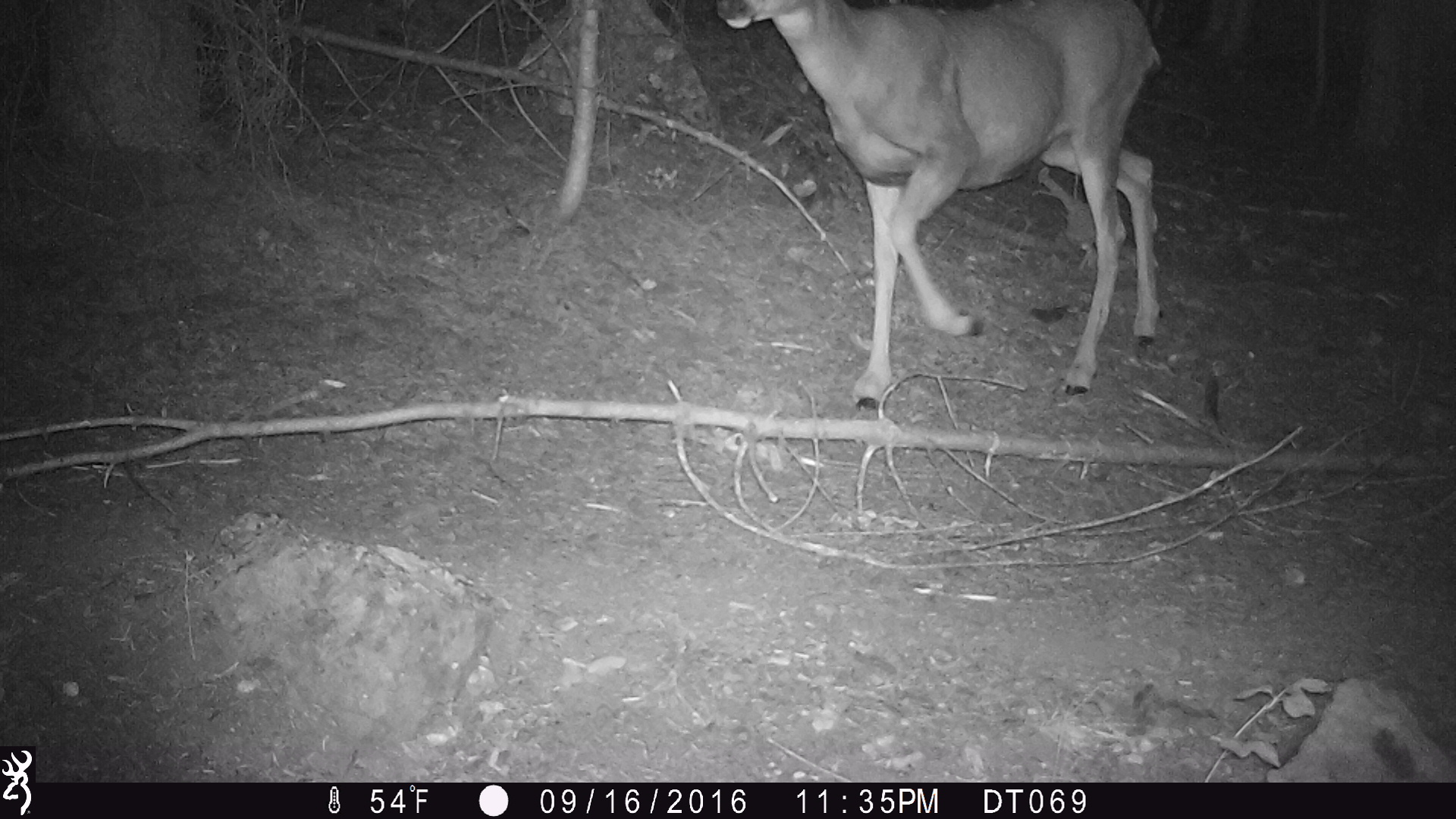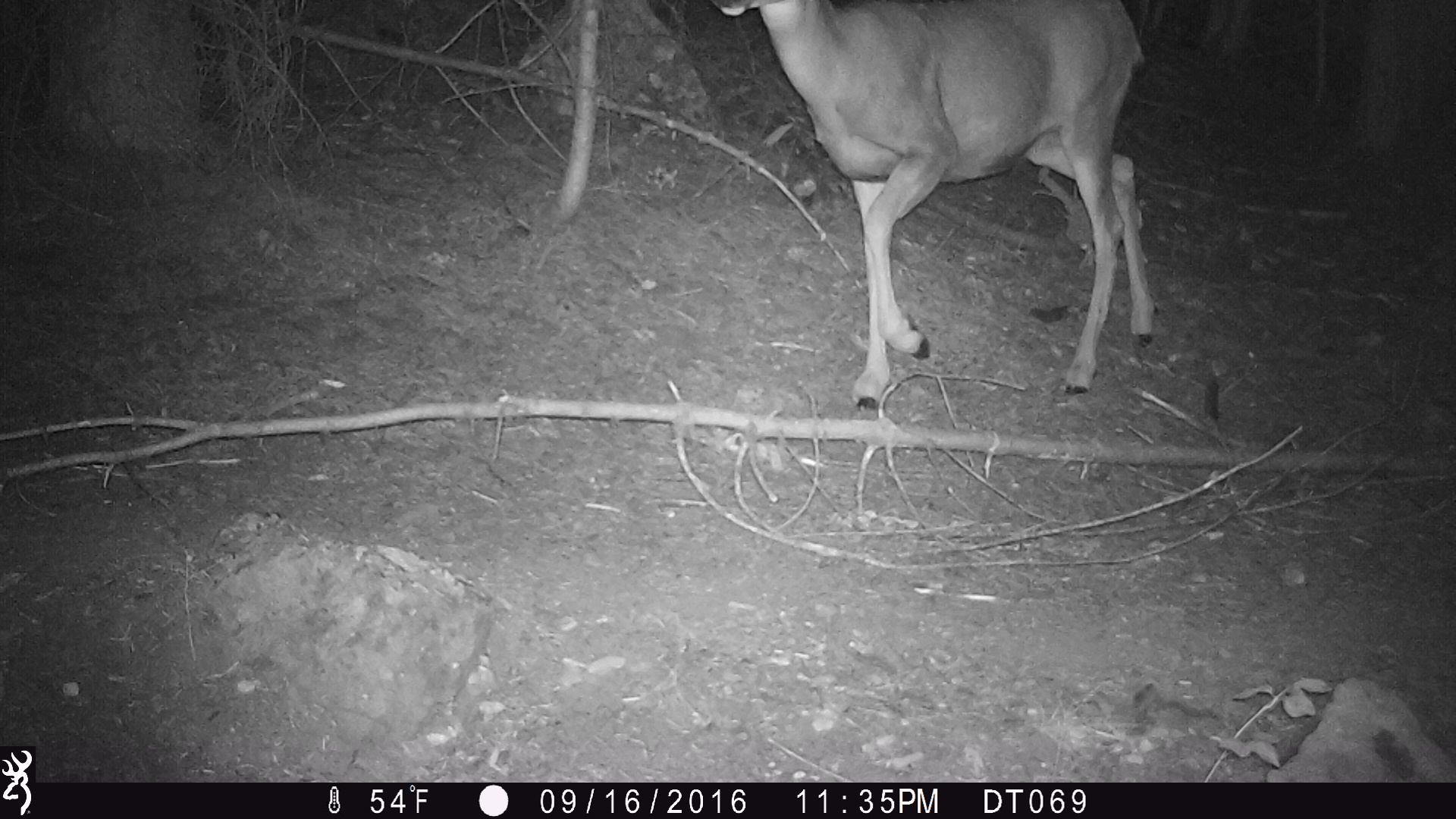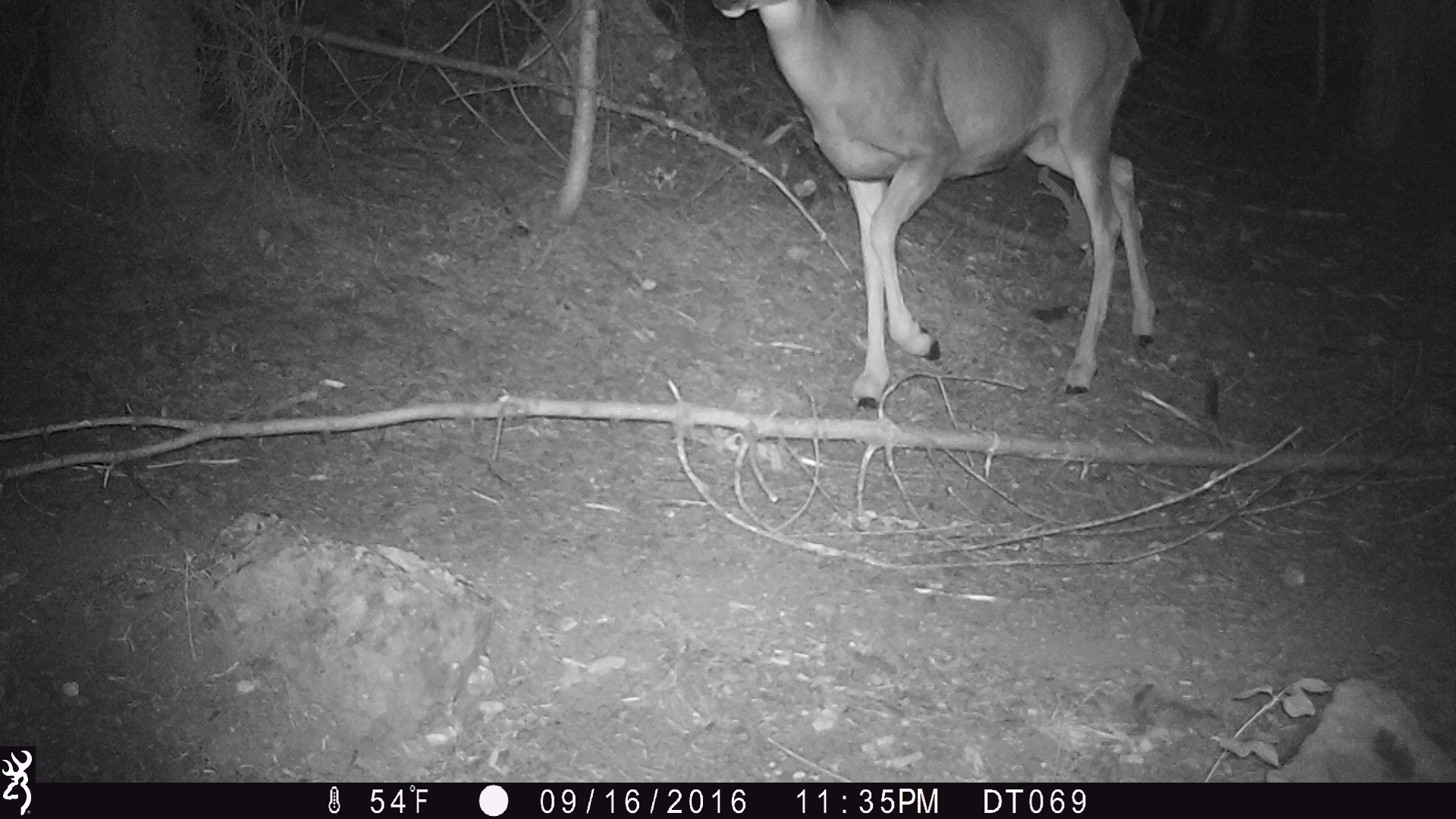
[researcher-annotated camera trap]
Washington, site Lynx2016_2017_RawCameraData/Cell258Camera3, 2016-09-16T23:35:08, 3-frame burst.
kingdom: Animalia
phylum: Chordata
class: Mammalia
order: Artiodactyla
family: Cervidae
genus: Odocoileus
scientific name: Odocoileus hemionus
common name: mule deer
Odocoileus hemionus (mule deer). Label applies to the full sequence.